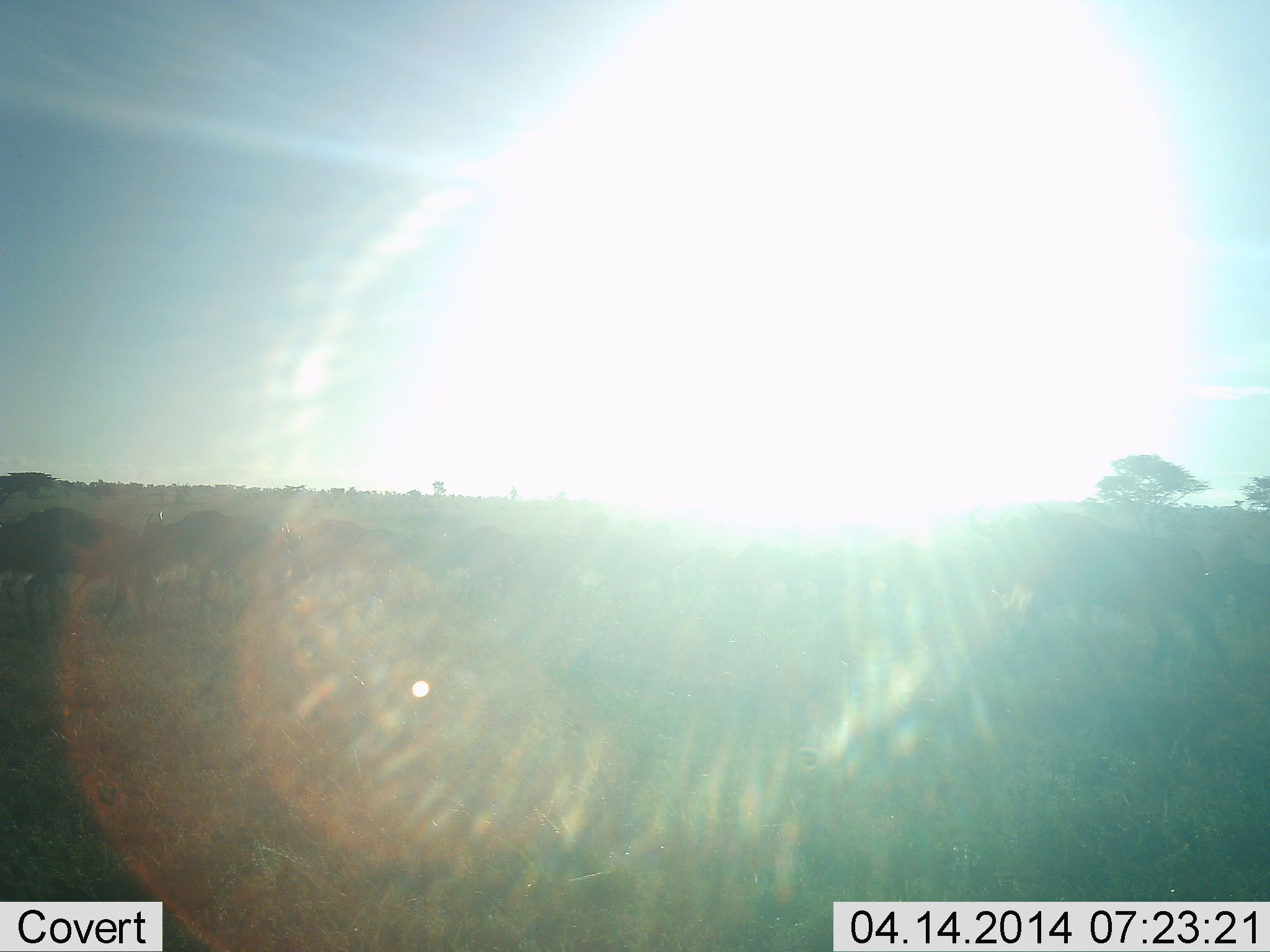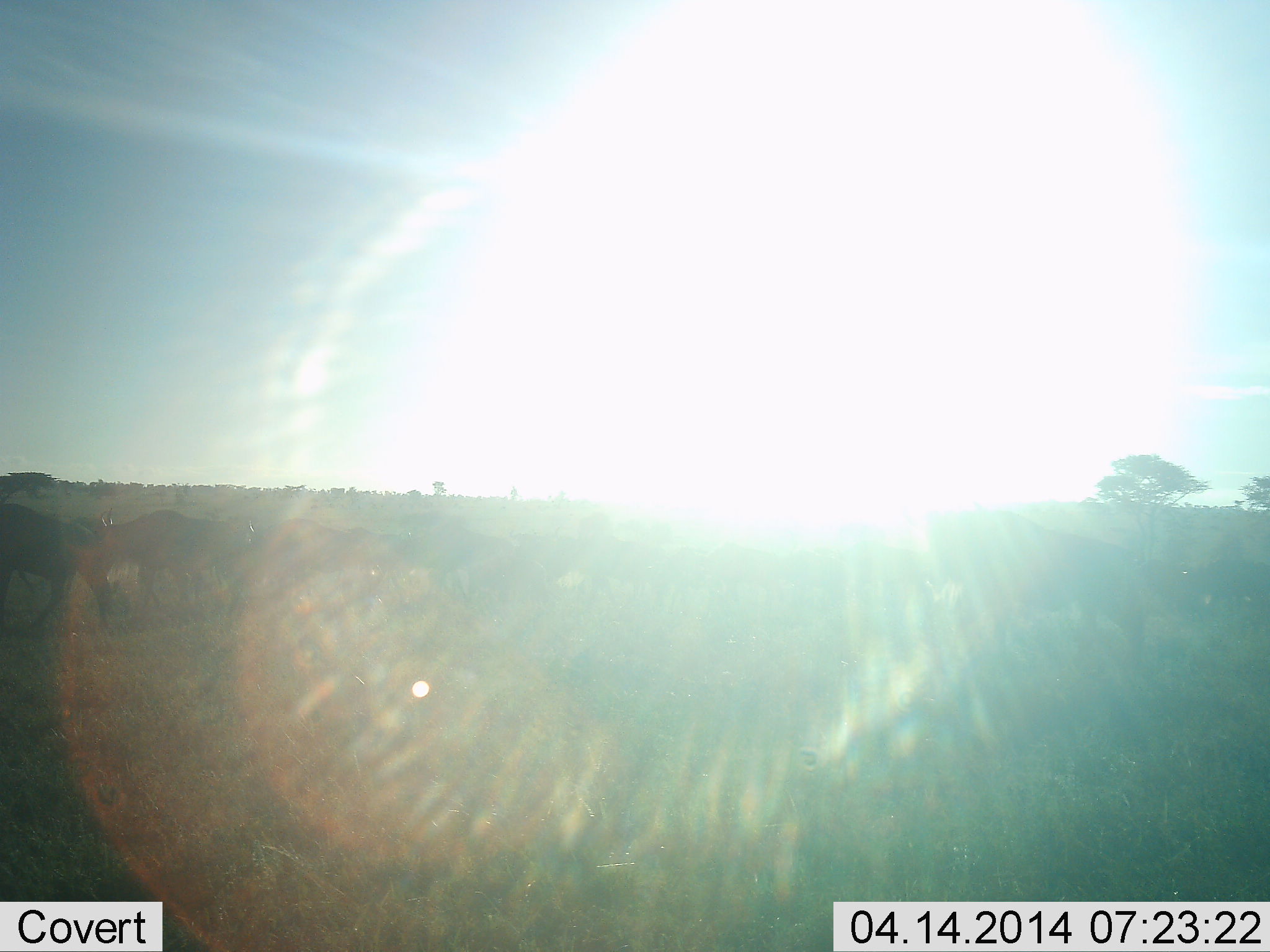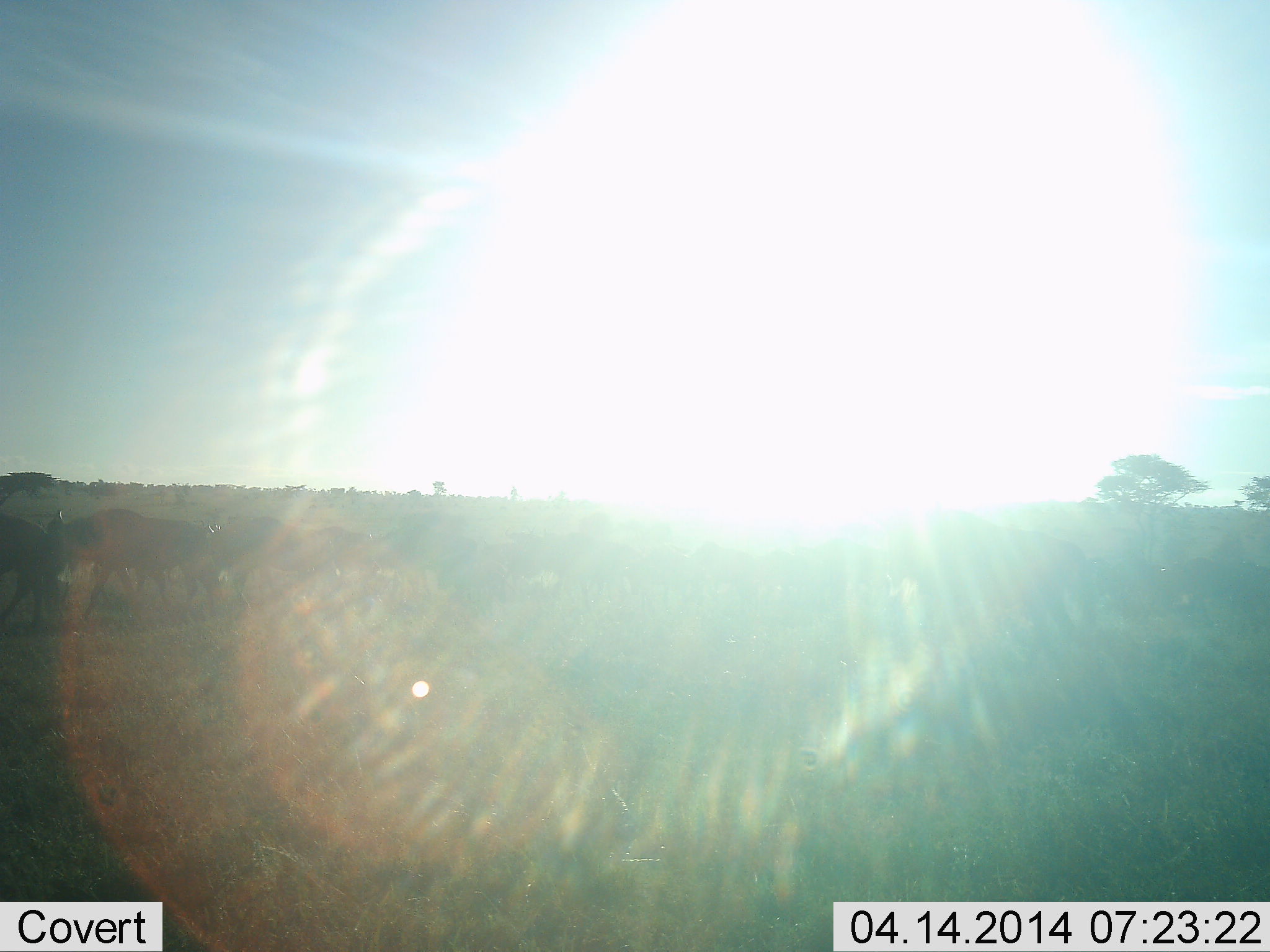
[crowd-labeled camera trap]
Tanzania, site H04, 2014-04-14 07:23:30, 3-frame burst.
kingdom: Animalia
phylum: Chordata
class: Mammalia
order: Artiodactyla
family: Bovidae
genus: Connochaetes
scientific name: Connochaetes taurinus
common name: blue wildebeest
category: wildebeest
Wildebeest (blue wildebeest) (Connochaetes taurinus), count 11-50. Behavior (volunteer vote fractions): standing 0%, resting 10%, moving 90%, interacting 0%. Young present (vote fraction): 0%. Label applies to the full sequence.